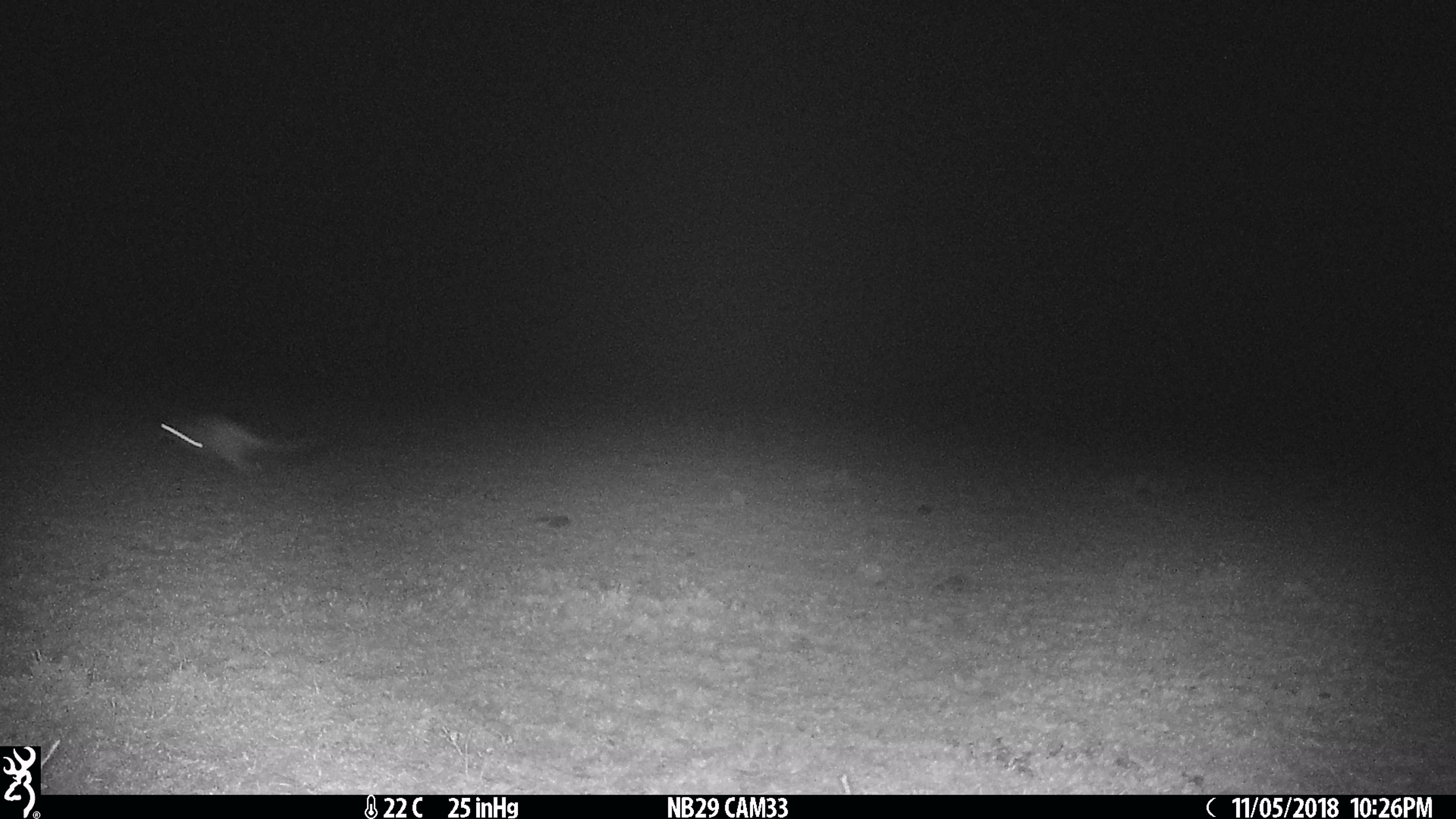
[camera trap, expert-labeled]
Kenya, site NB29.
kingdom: Animalia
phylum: Chordata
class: Mammalia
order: Rodentia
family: Pedetidae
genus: Pedetes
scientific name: Pedetes capensis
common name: springhare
Springhare (Pedetes capensis).